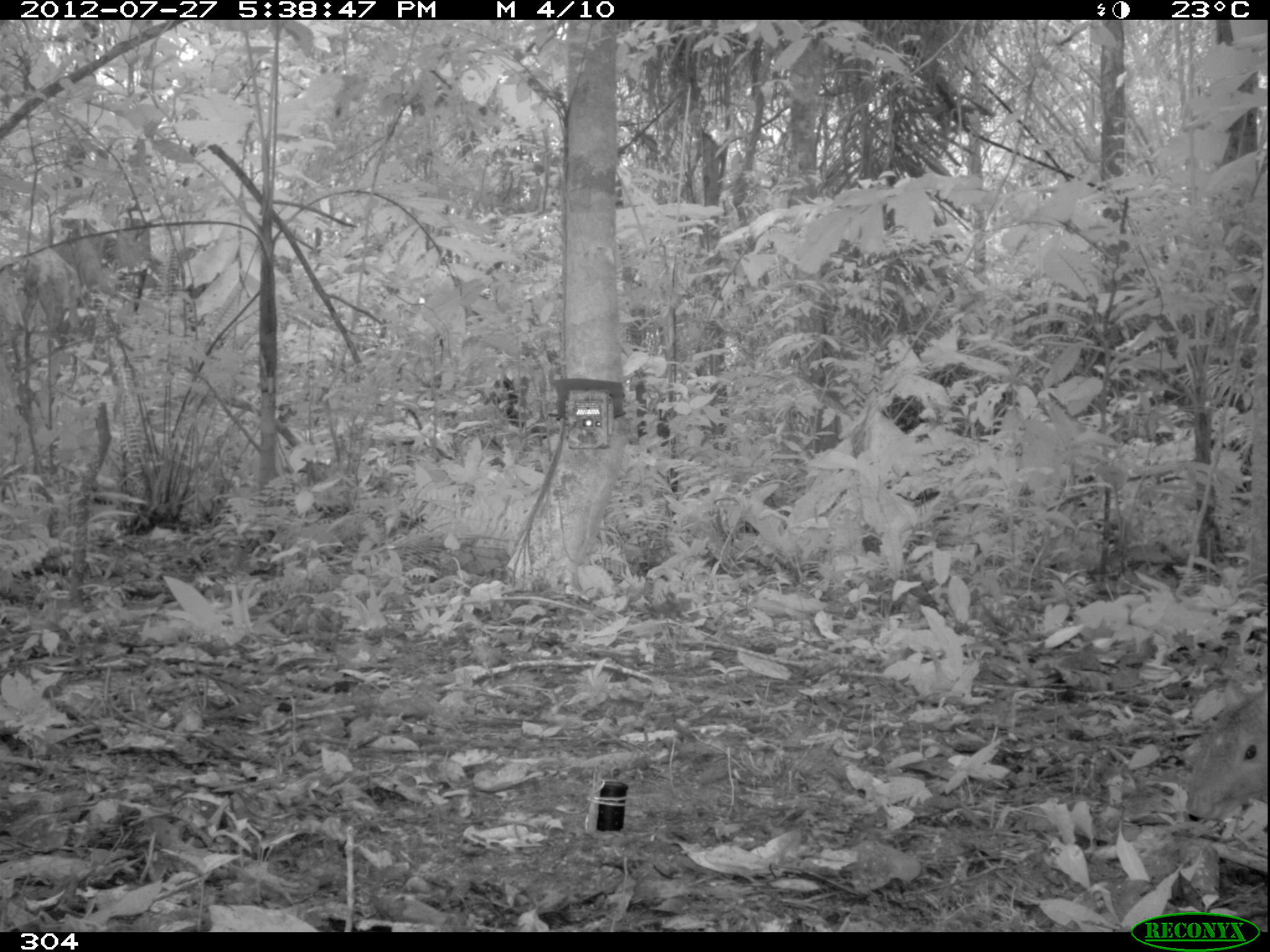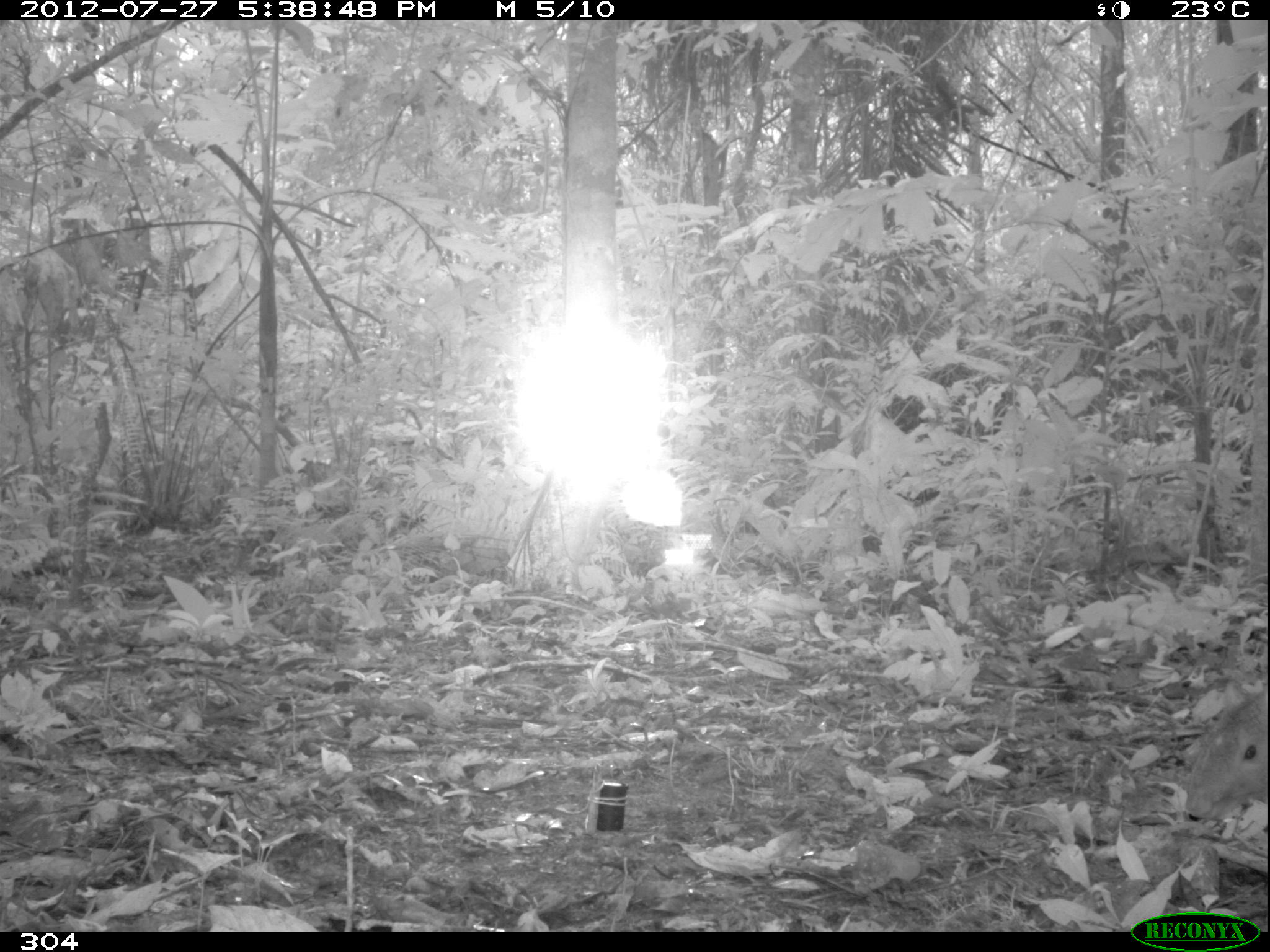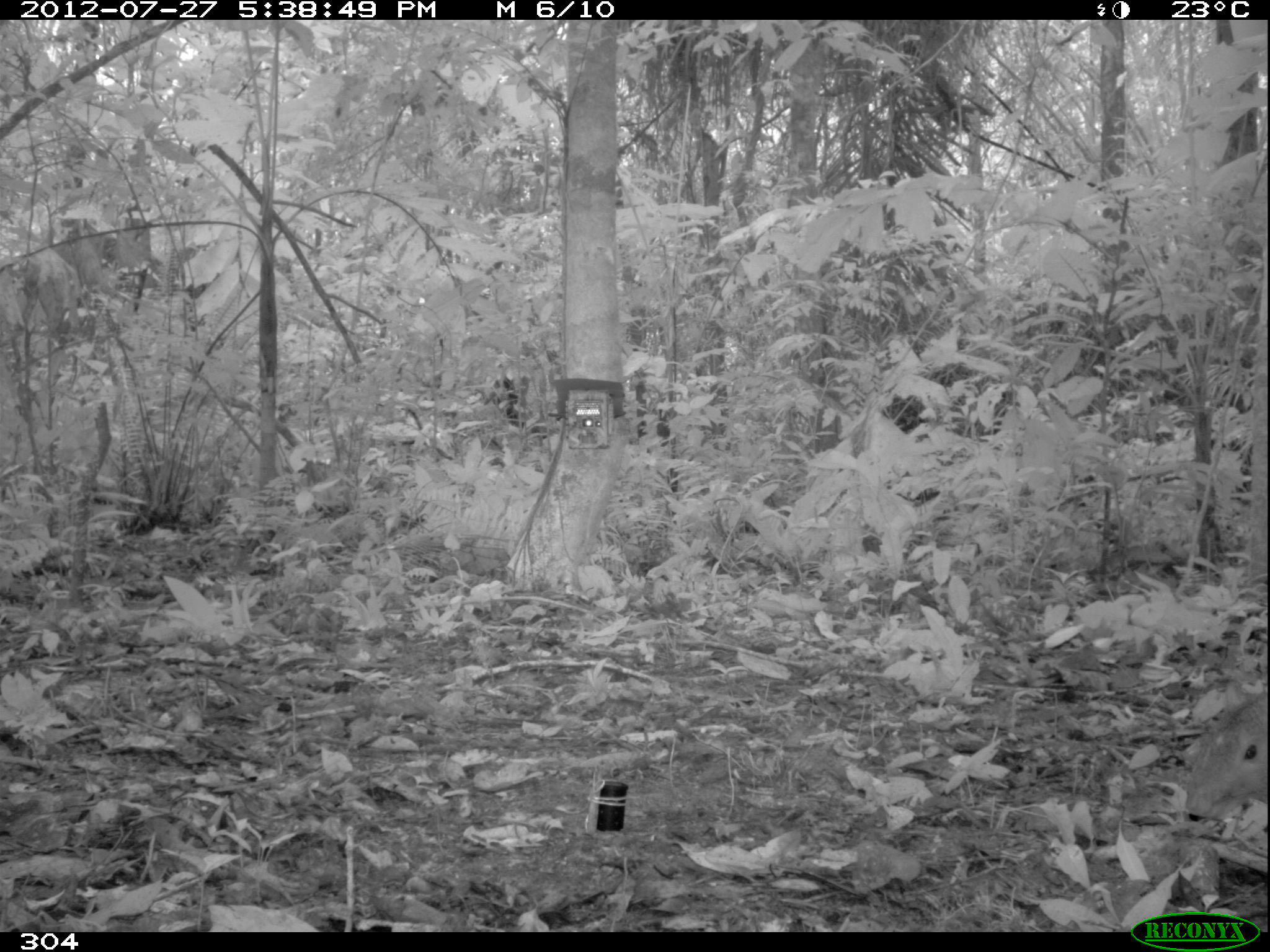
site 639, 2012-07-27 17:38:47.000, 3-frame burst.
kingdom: Animalia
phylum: Chordata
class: Mammalia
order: Rodentia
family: Dasyproctidae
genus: Dasyprocta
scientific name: Dasyprocta punctata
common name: central american agouti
Dasyprocta punctata (central american agouti).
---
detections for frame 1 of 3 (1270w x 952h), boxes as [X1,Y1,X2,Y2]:
dasyprocta punctata: [1181,687,1266,826]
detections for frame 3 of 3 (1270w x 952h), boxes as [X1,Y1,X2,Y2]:
dasyprocta punctata: [1181,693,1265,821]